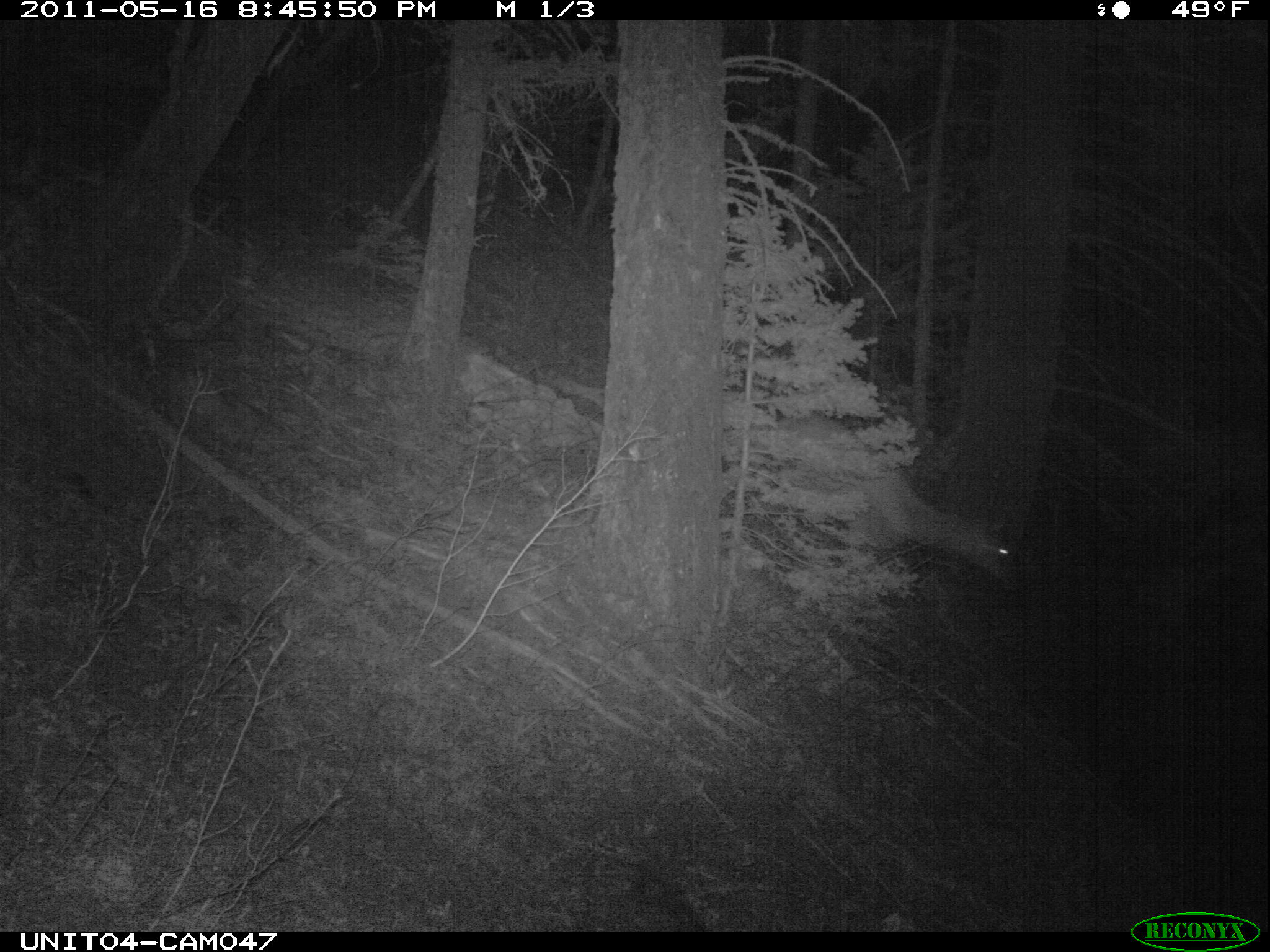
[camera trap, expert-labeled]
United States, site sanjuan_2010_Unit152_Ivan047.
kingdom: Animalia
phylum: Chordata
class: Mammalia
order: Artiodactyla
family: Cervidae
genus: Cervus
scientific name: Cervus elaphus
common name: red deer